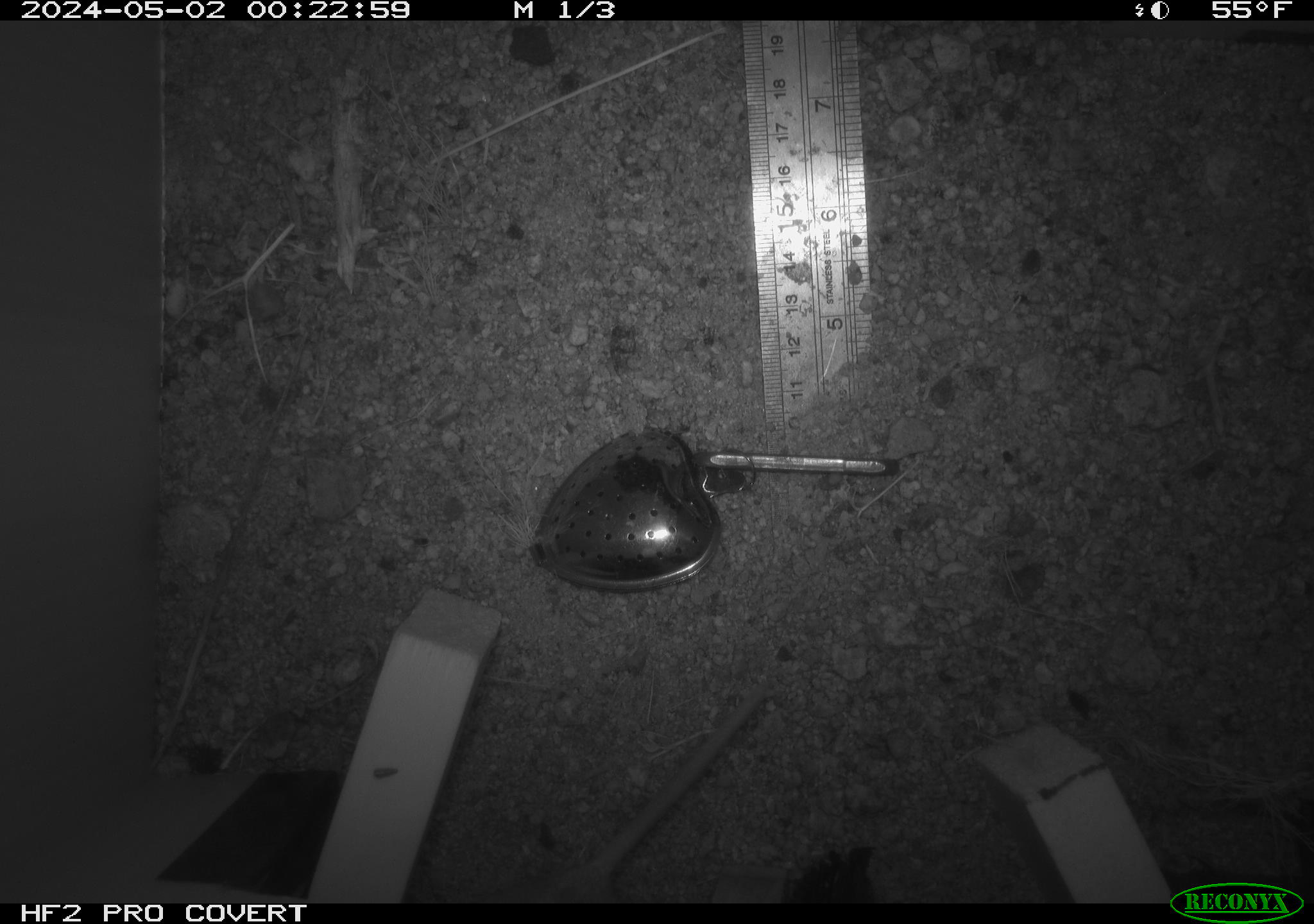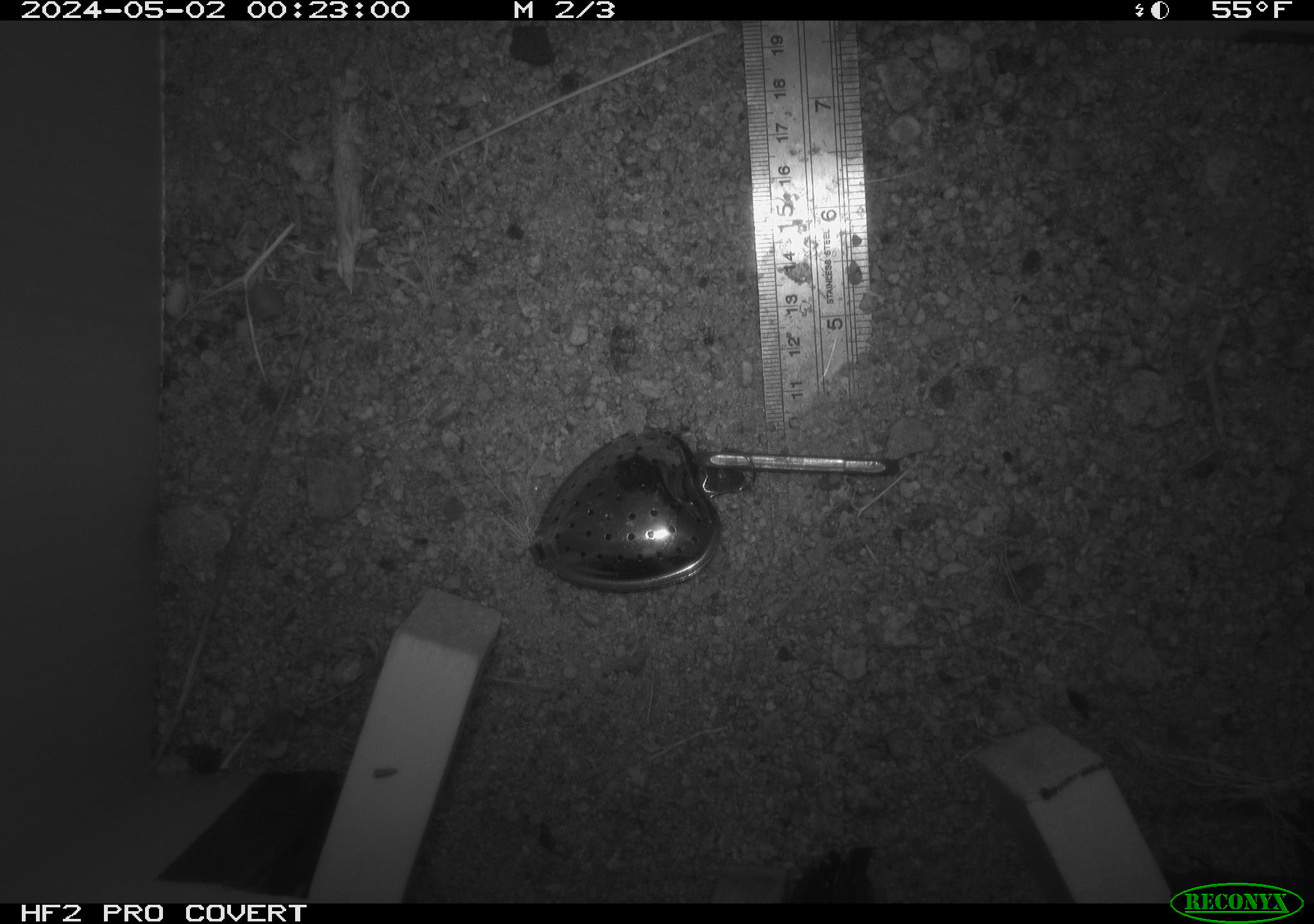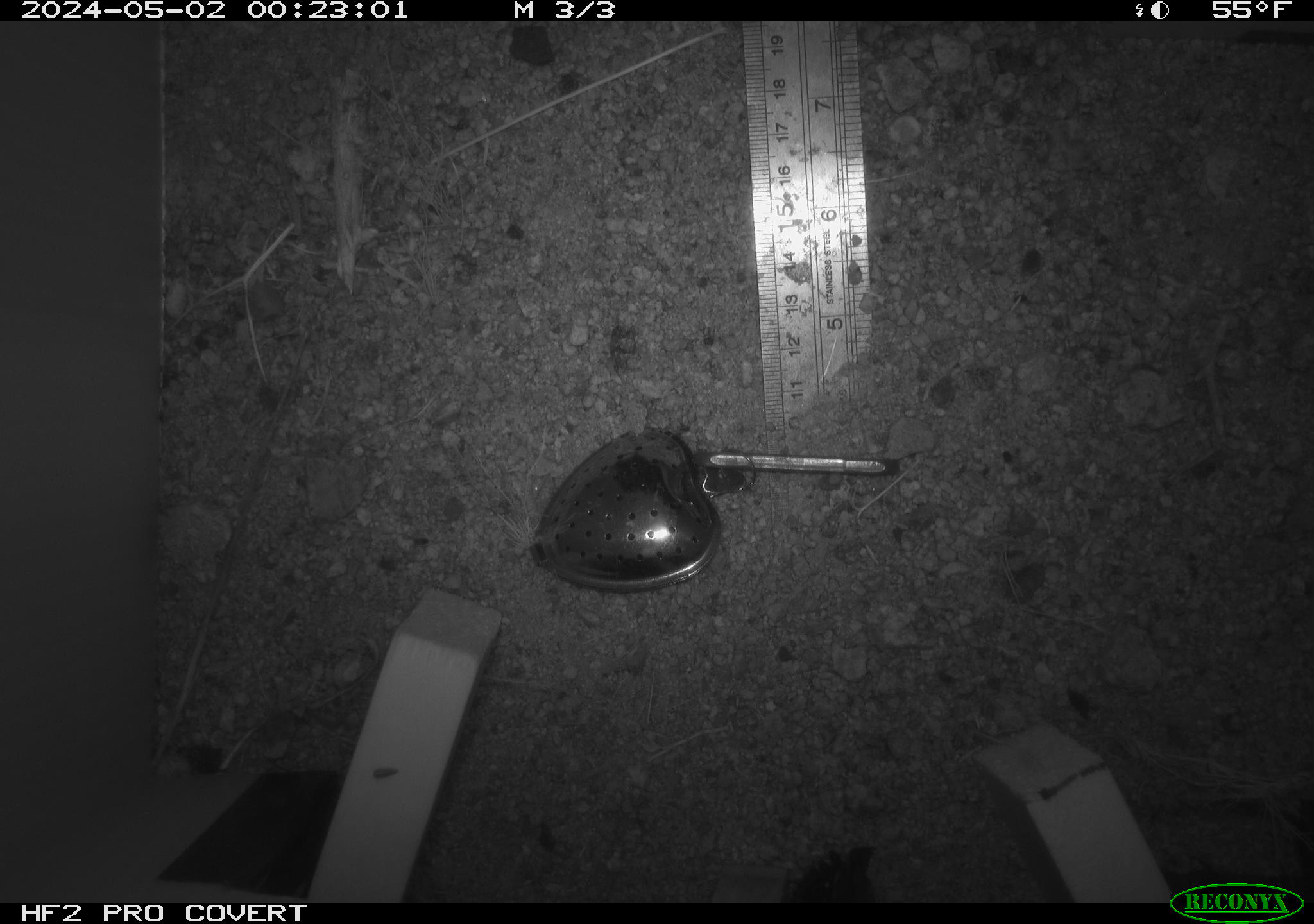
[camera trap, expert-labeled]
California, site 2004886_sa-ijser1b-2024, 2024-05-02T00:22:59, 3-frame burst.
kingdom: Animalia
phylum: Chordata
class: Mammalia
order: Rodentia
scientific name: Rodentia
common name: mouse species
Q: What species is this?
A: Mouse species (Rodentia).